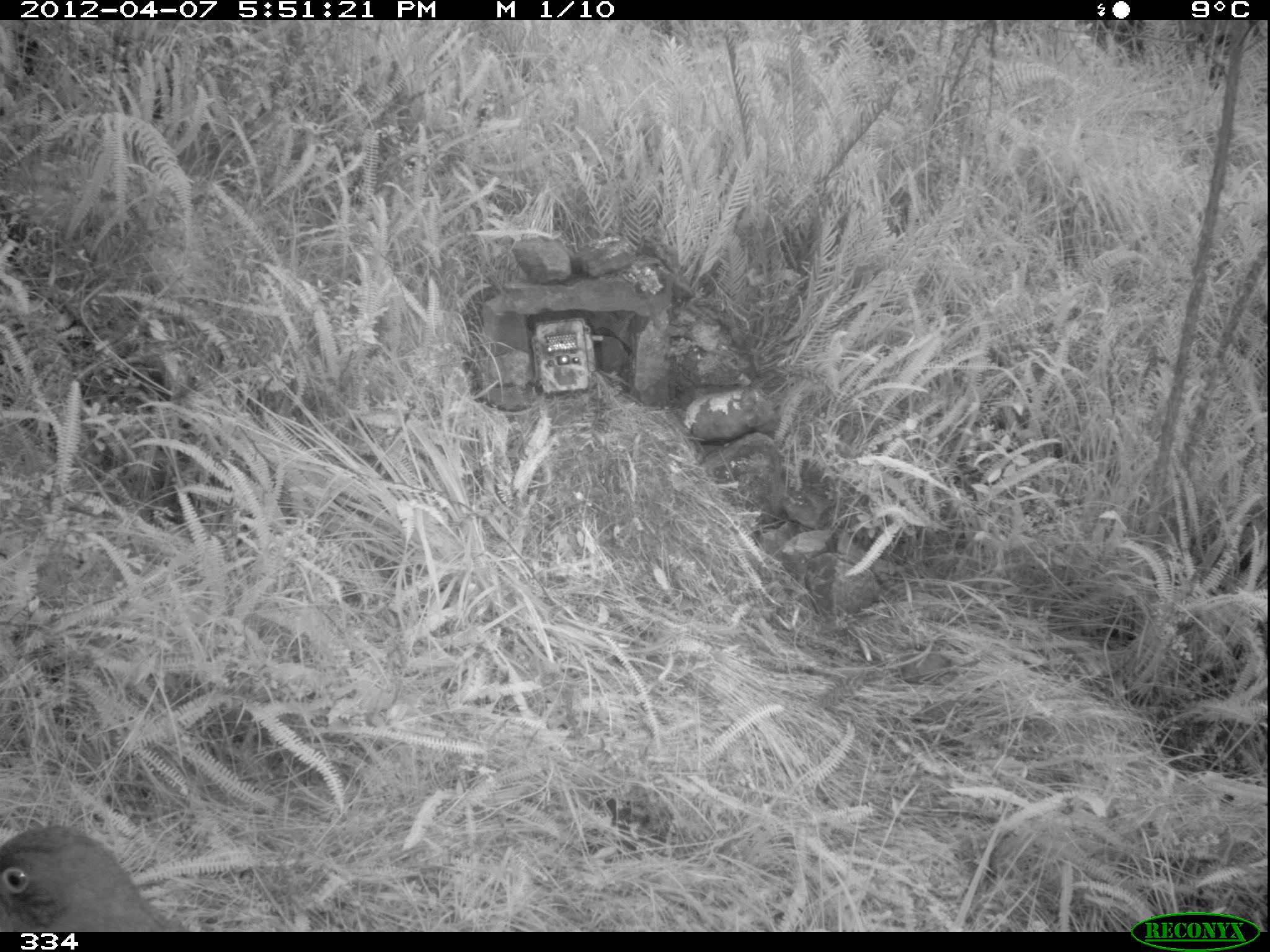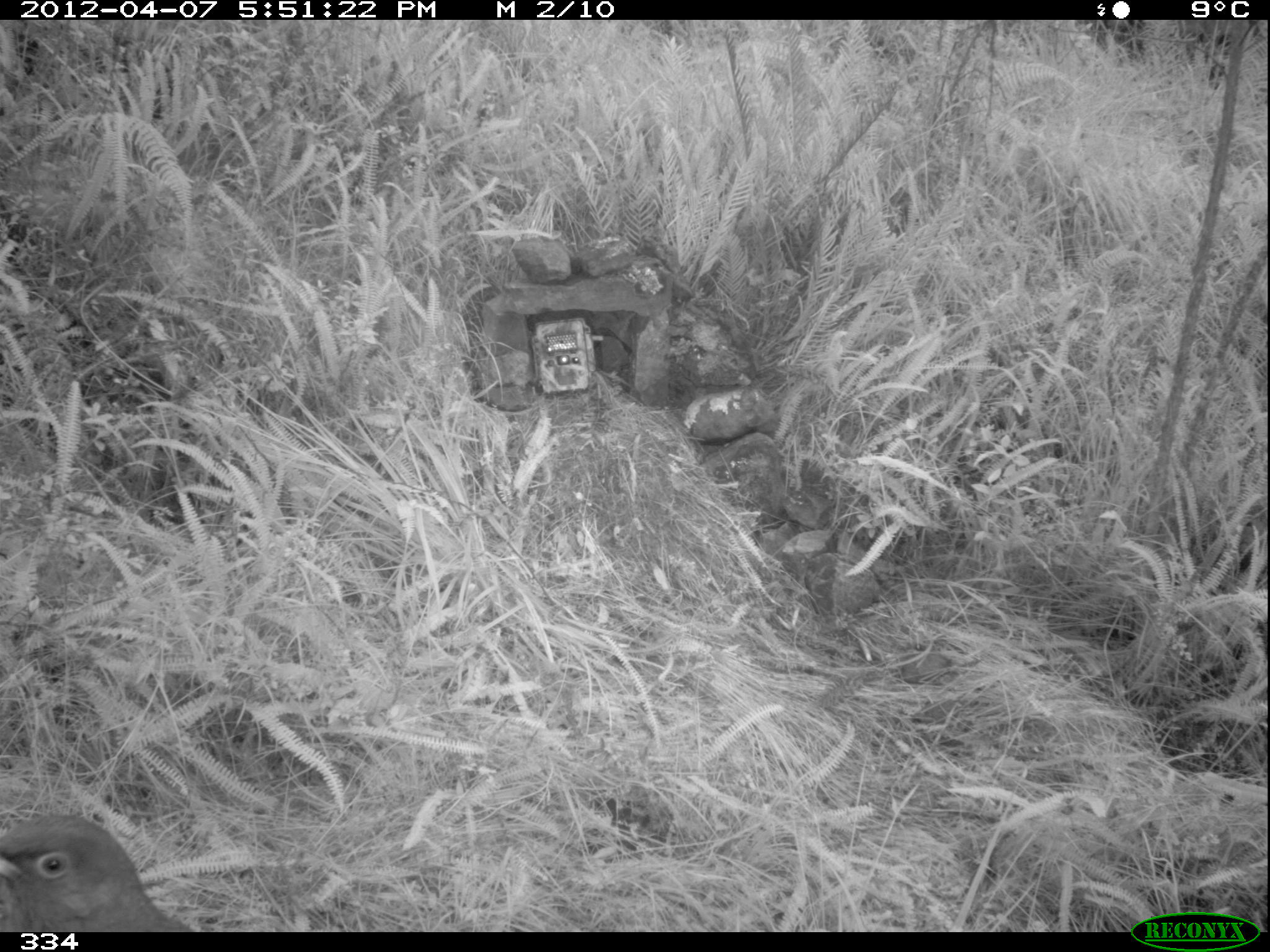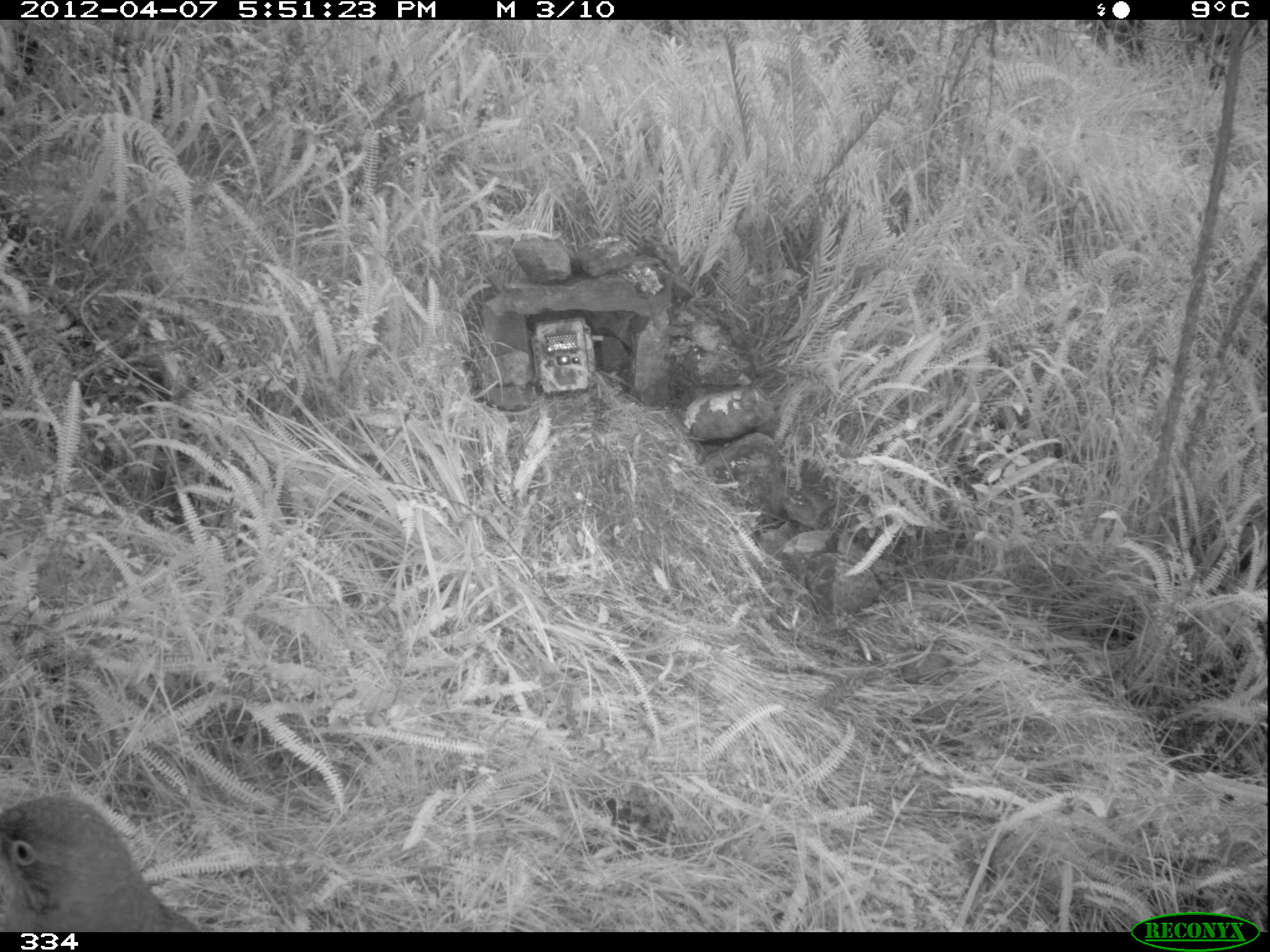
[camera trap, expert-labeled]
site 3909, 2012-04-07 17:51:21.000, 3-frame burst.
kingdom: Animalia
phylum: Chordata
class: Aves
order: Passeriformes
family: Turdidae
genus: Turdus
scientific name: Turdus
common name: true thrushes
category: turdus sp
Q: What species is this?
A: Turdus sp (true thrushes) (Turdus).